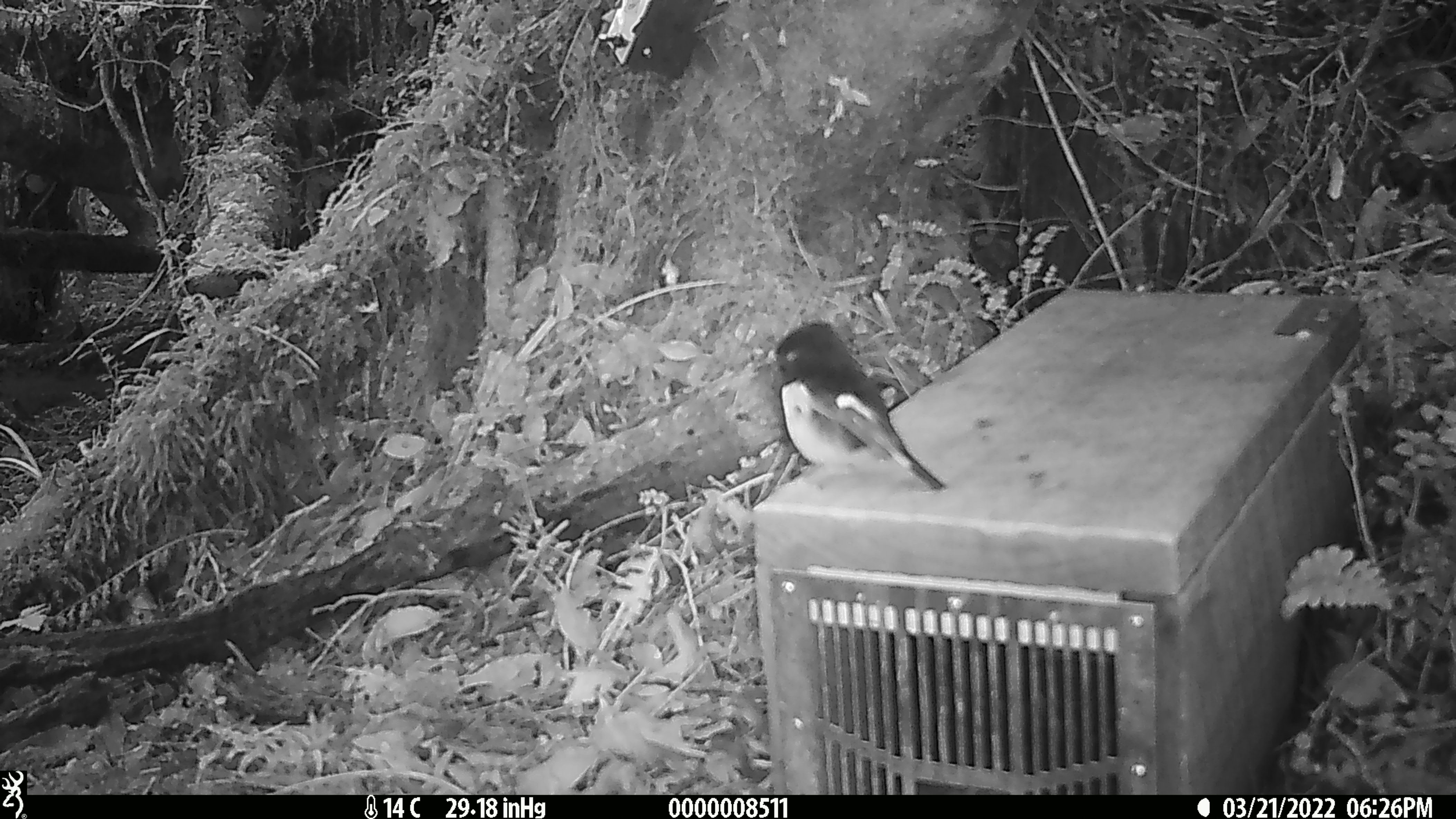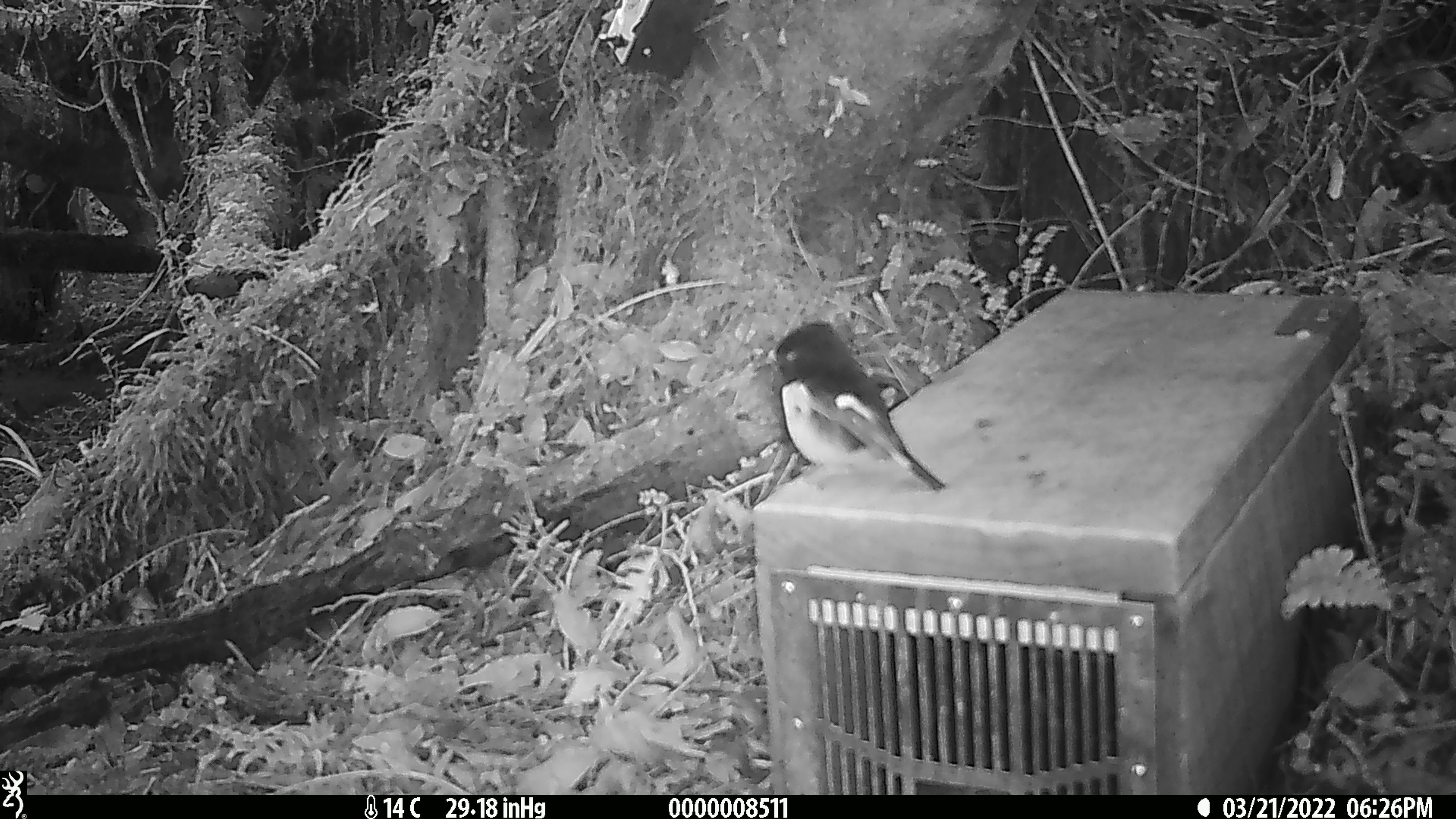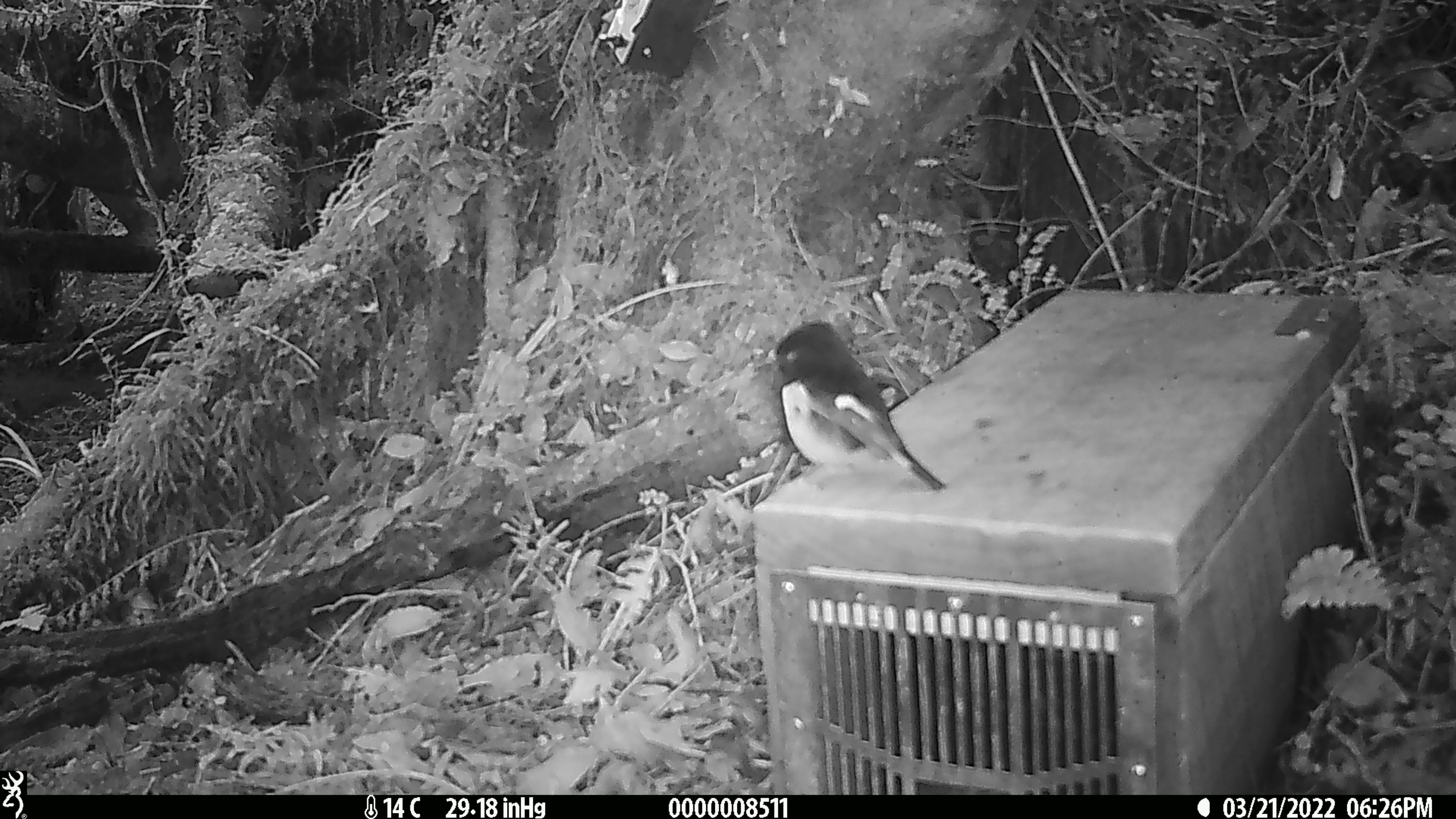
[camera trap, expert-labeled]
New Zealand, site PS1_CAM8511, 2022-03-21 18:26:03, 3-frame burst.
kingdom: Animalia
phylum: Chordata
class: Aves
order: Passeriformes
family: Petroicidae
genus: Petroica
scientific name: Petroica macrocephala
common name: tomtit